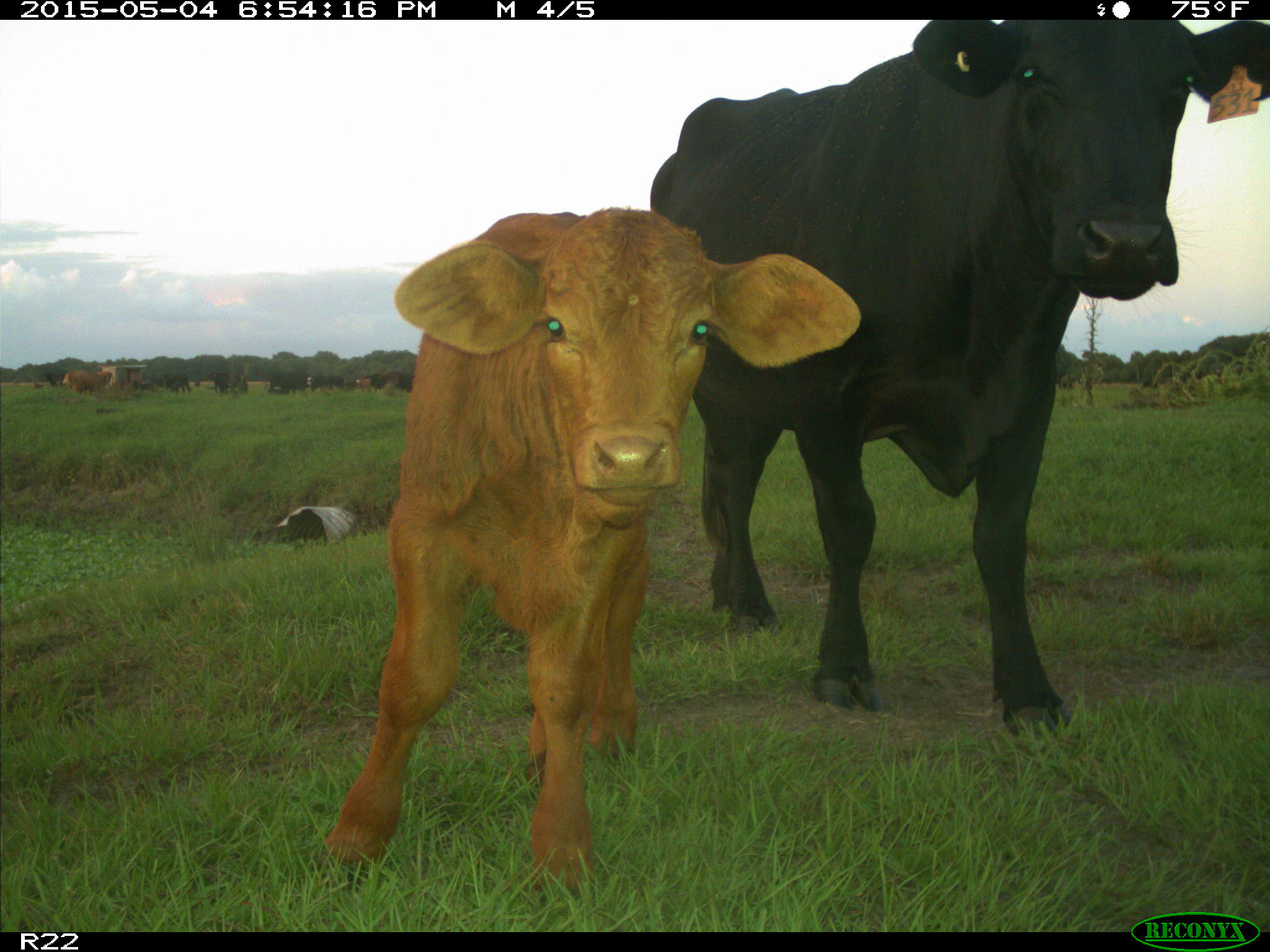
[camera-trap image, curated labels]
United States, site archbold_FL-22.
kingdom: Animalia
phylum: Chordata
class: Mammalia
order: Artiodactyla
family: Bovidae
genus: Bos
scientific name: Bos taurus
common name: domestic cow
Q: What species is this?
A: Bos taurus (domestic cow).